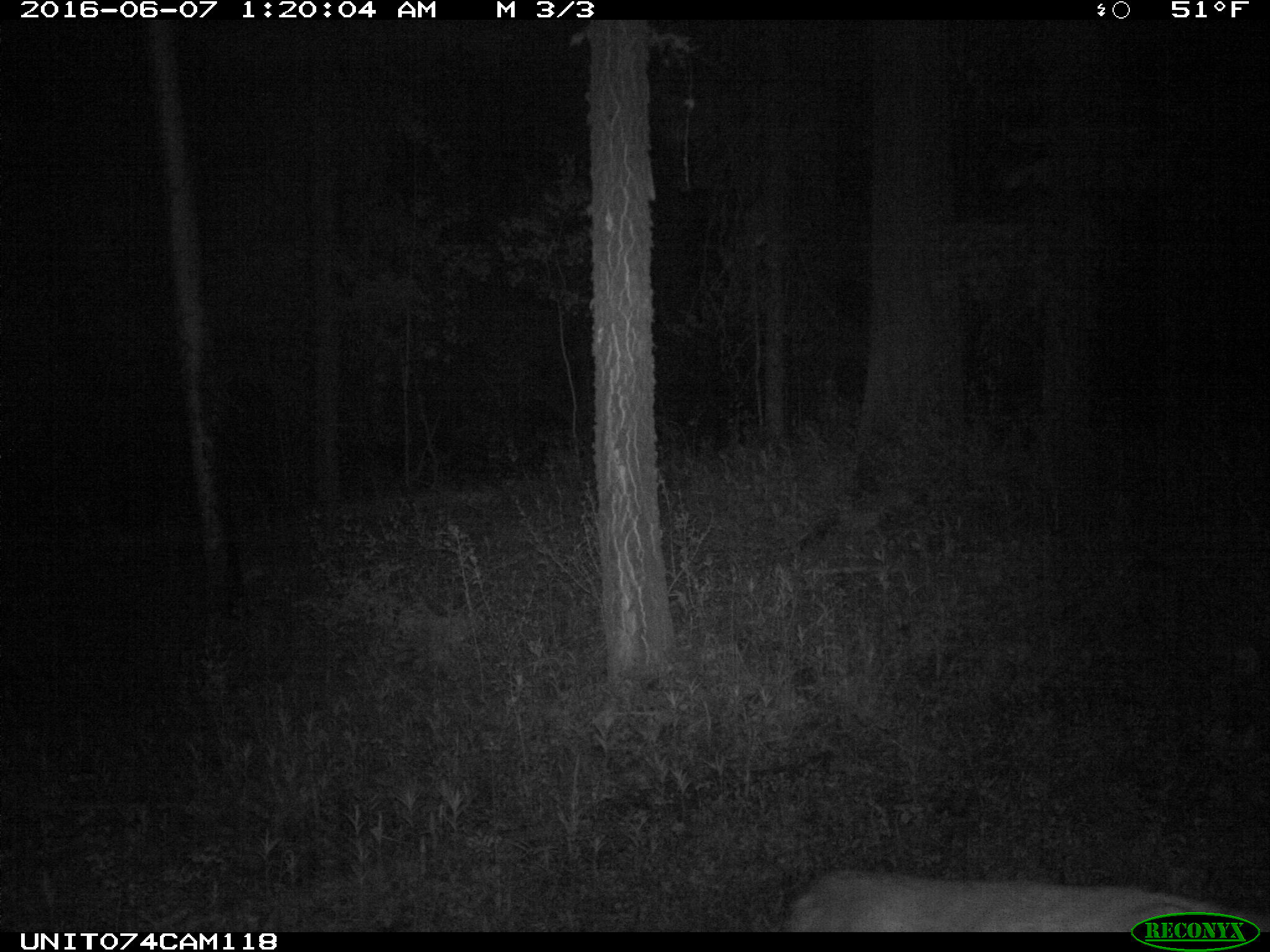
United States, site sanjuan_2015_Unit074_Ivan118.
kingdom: Animalia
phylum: Chordata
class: Mammalia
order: Artiodactyla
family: Cervidae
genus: Odocoileus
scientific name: Odocoileus hemionus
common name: mule deer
Odocoileus hemionus (mule deer).